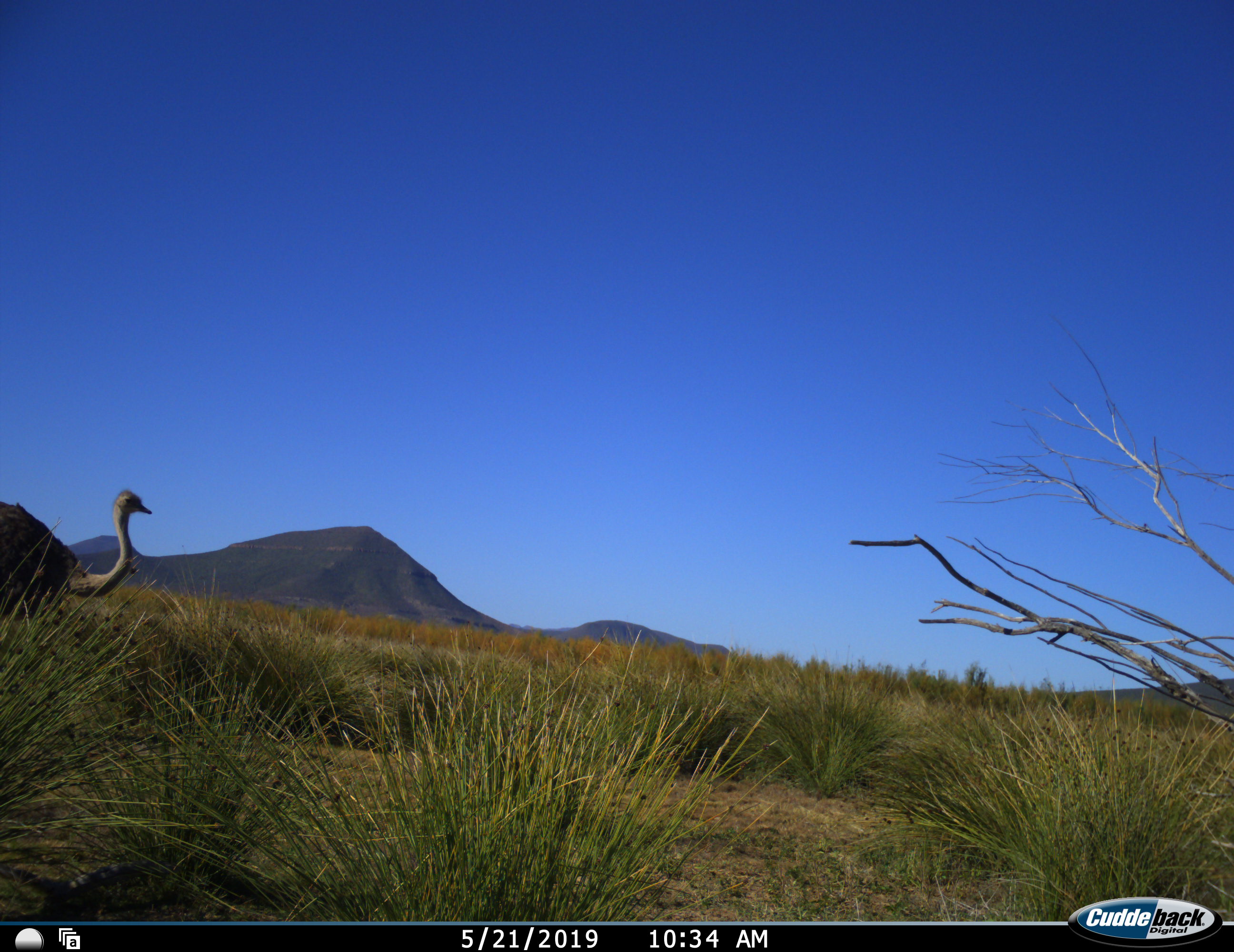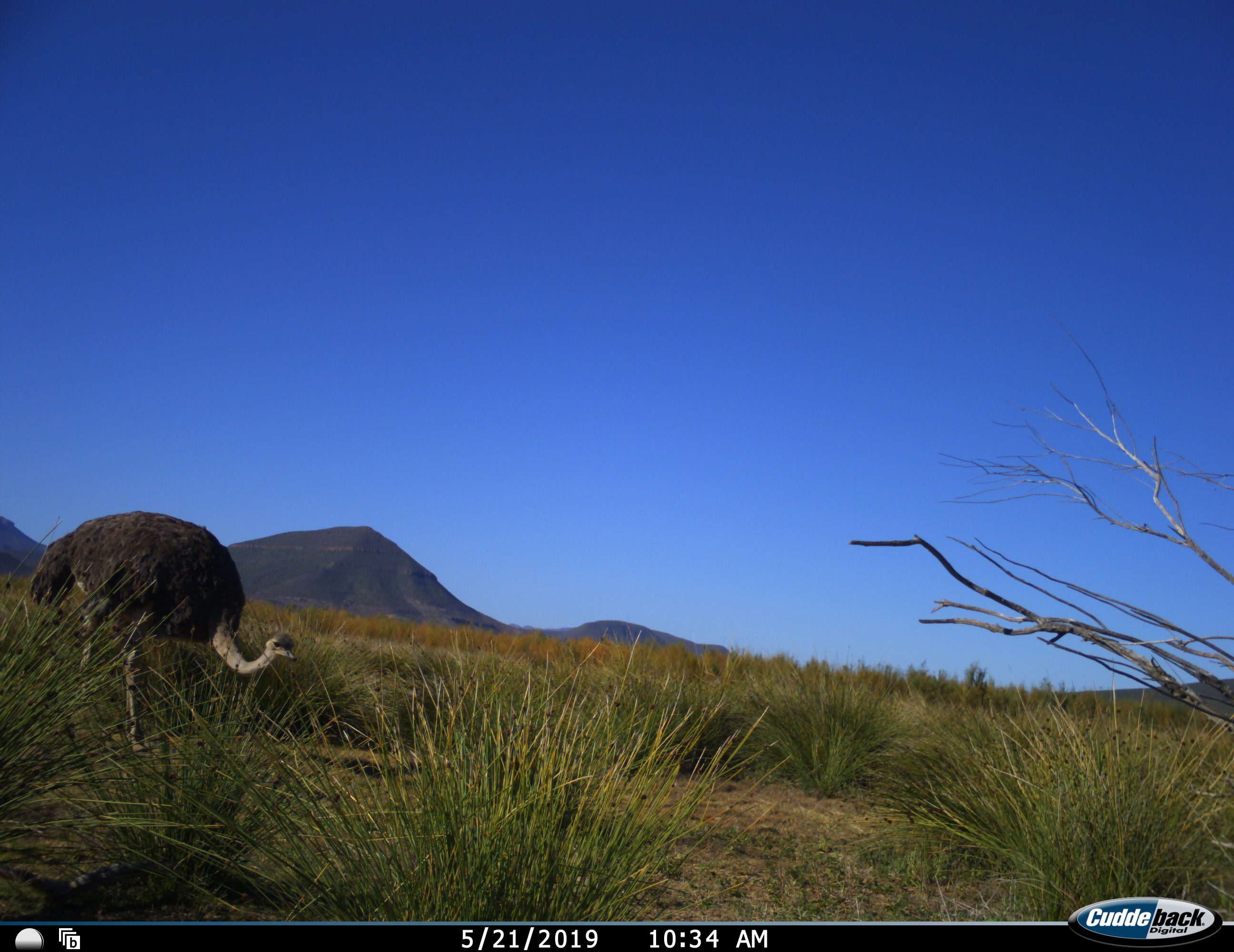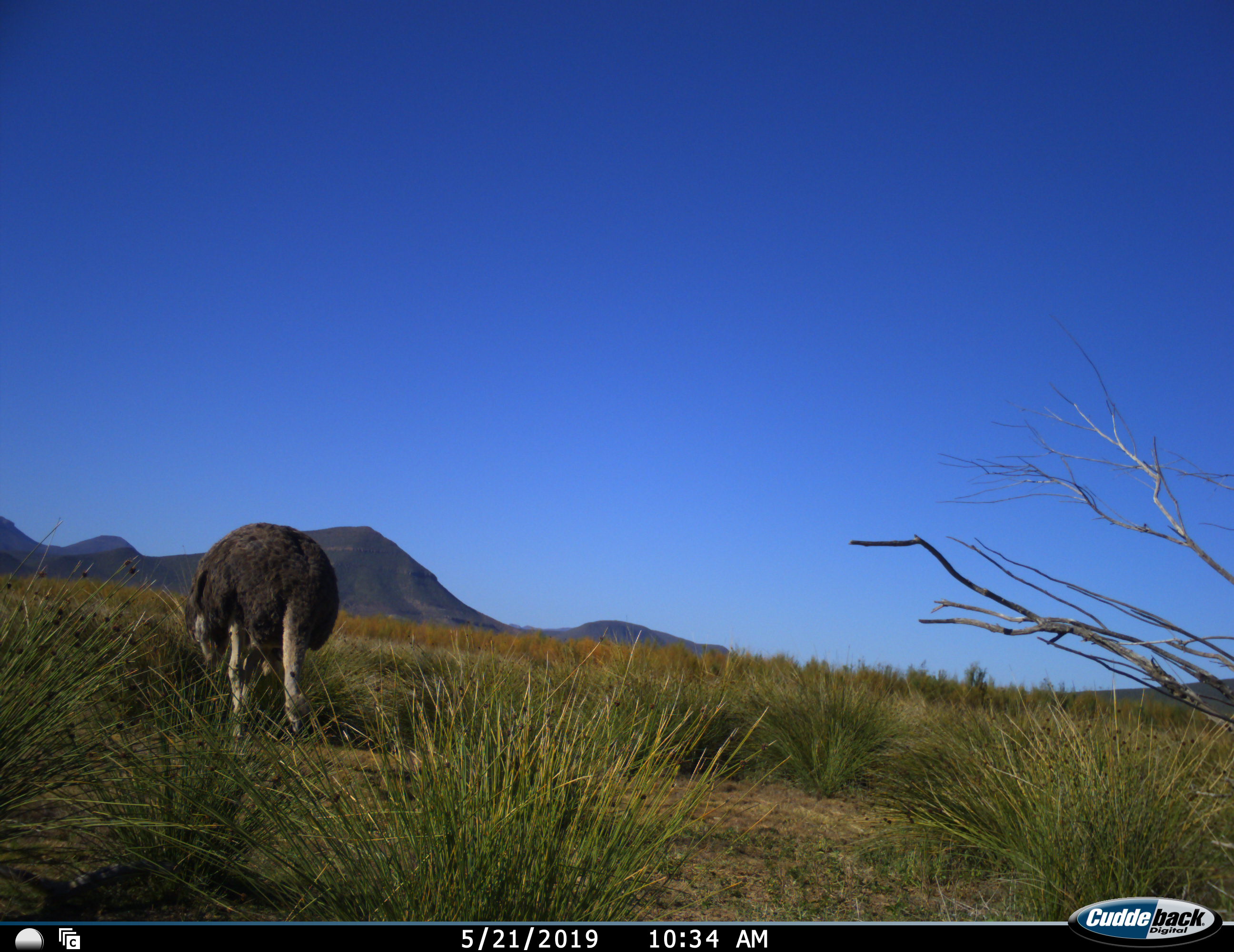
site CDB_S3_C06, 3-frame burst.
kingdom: Animalia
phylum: Chordata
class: Aves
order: Struthioniformes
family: Struthionidae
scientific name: Struthionidae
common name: ostrich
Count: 1.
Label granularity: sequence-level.